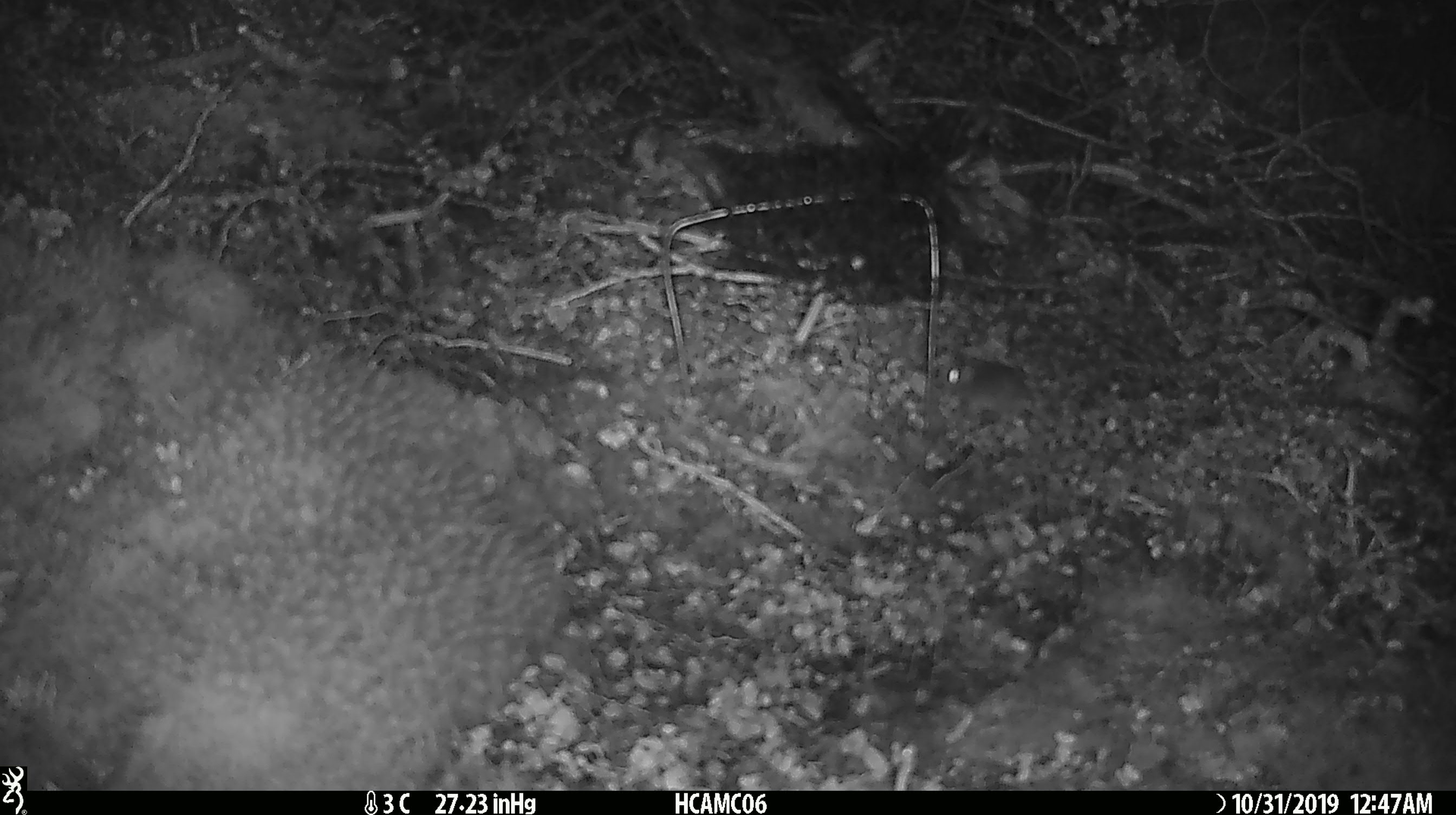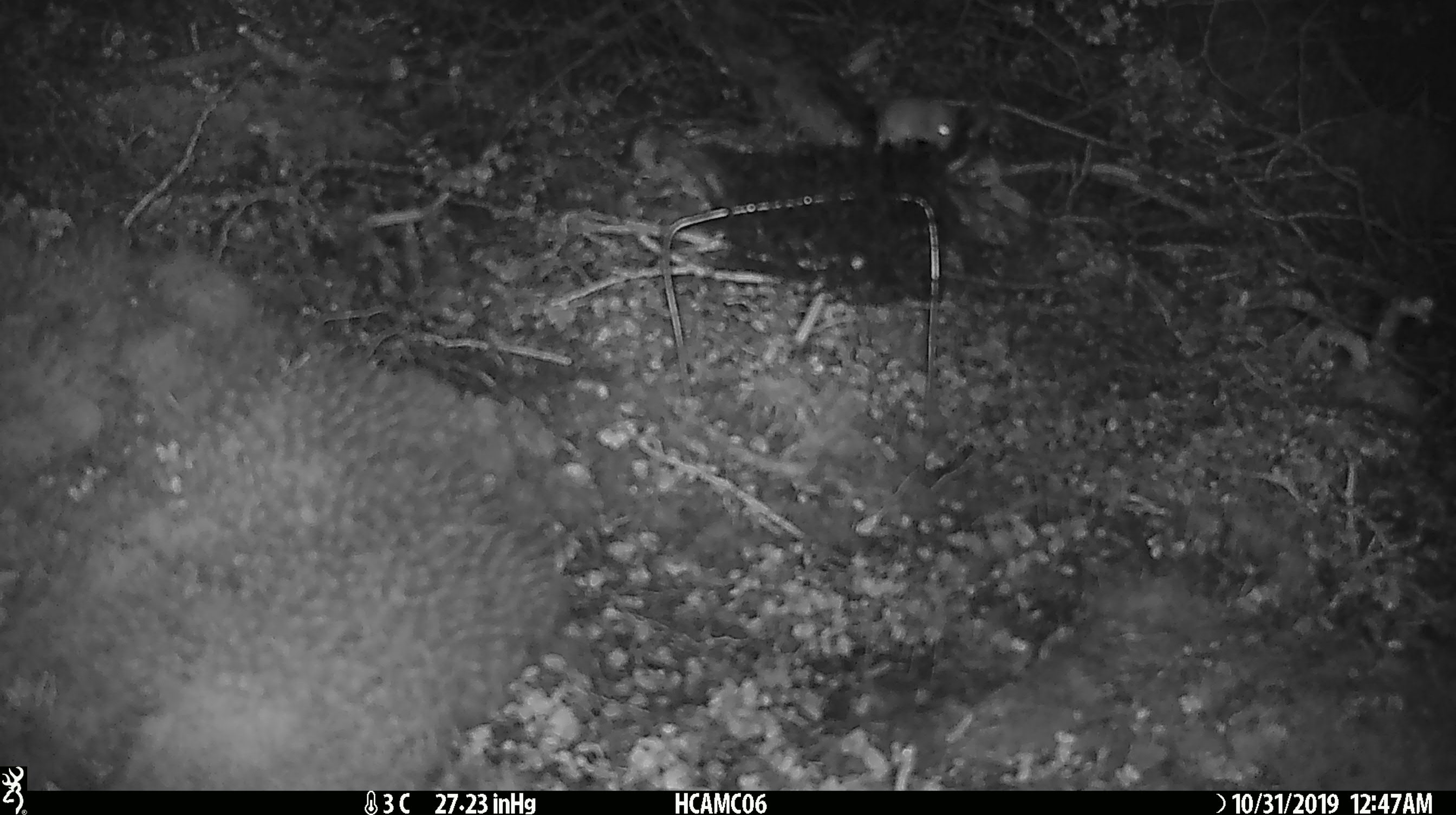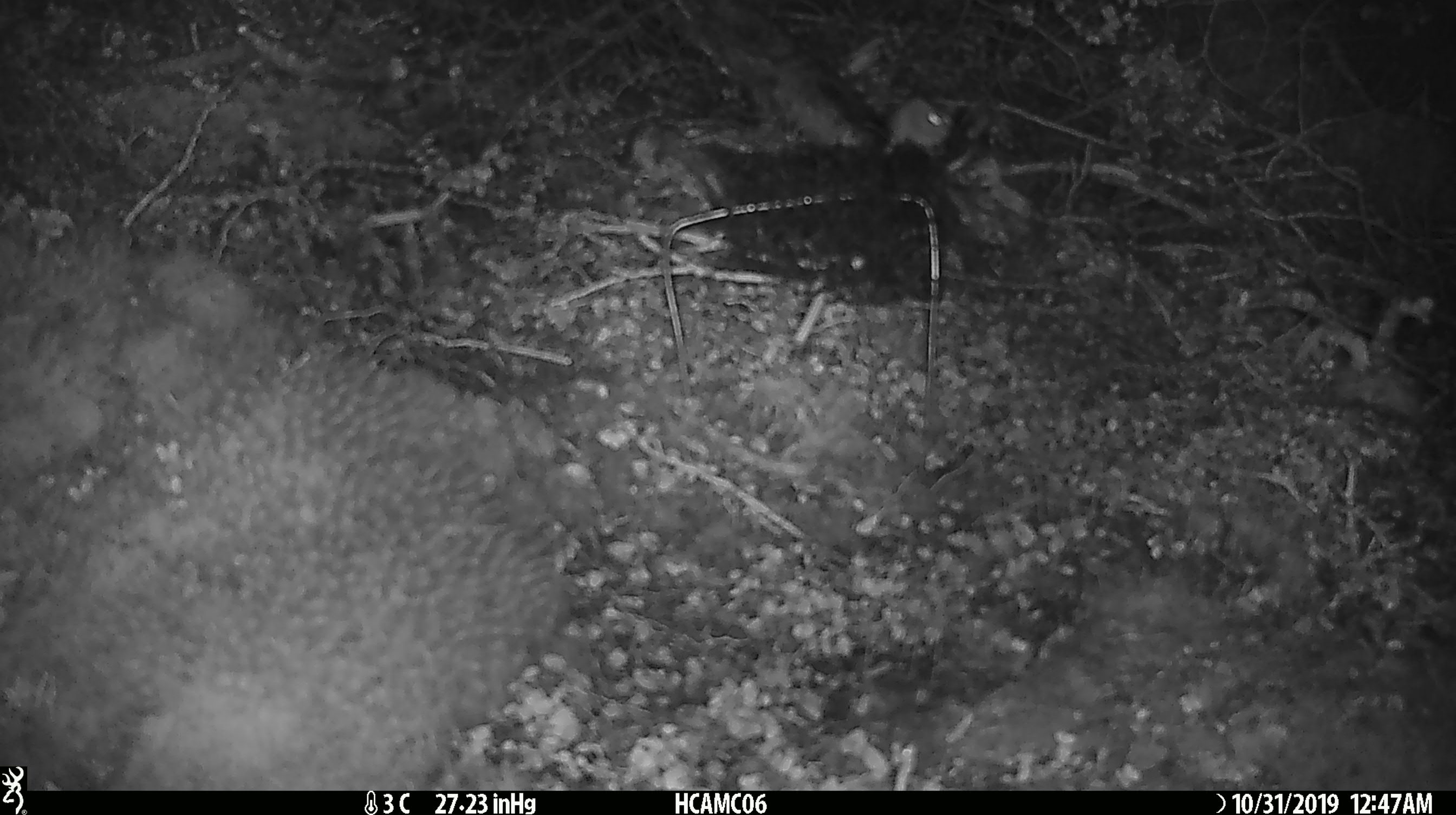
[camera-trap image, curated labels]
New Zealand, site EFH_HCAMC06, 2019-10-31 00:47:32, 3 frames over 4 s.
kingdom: Animalia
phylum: Chordata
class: Mammalia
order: Rodentia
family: Muridae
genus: Mus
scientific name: Mus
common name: mouse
Mouse (Mus).